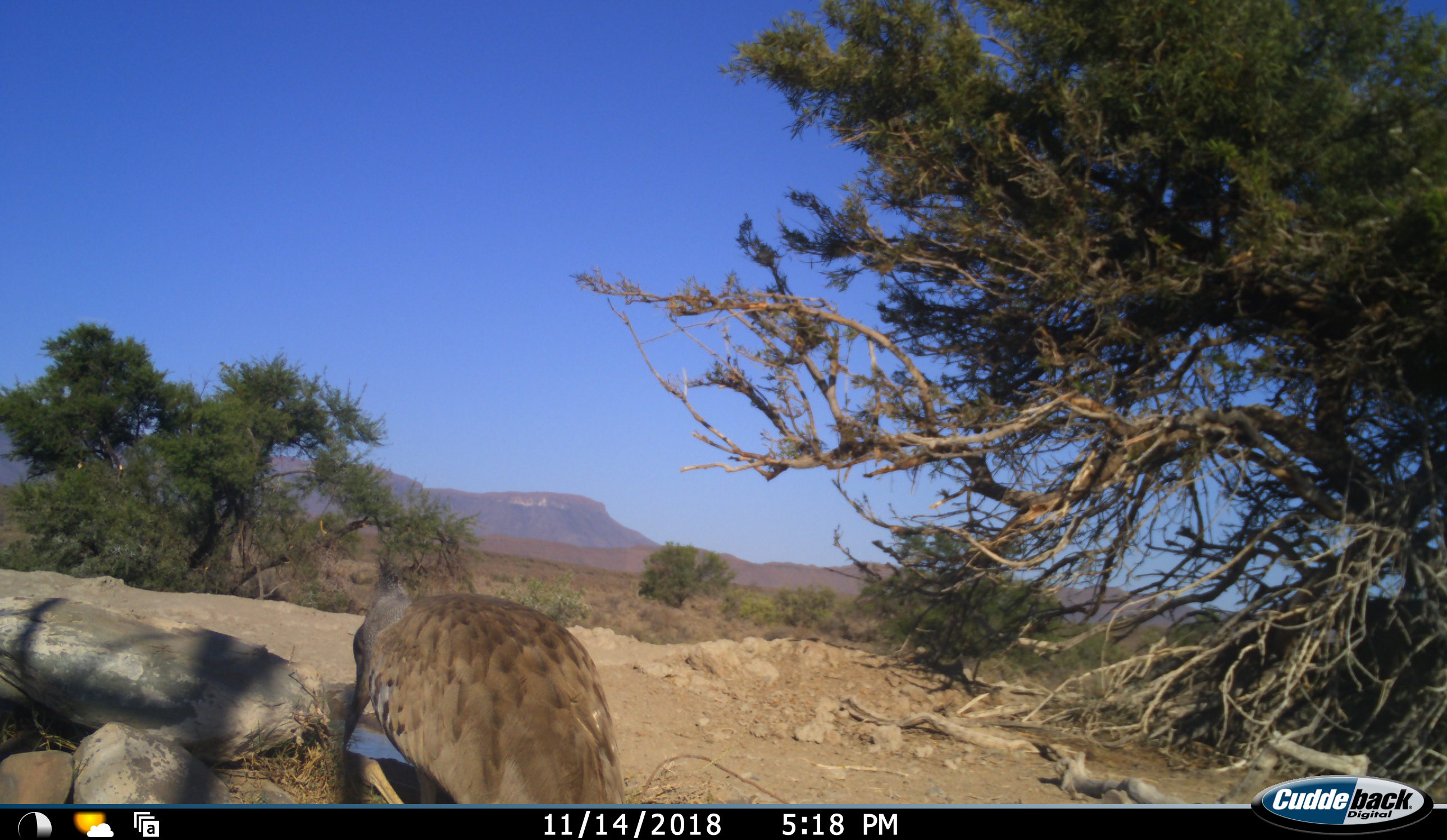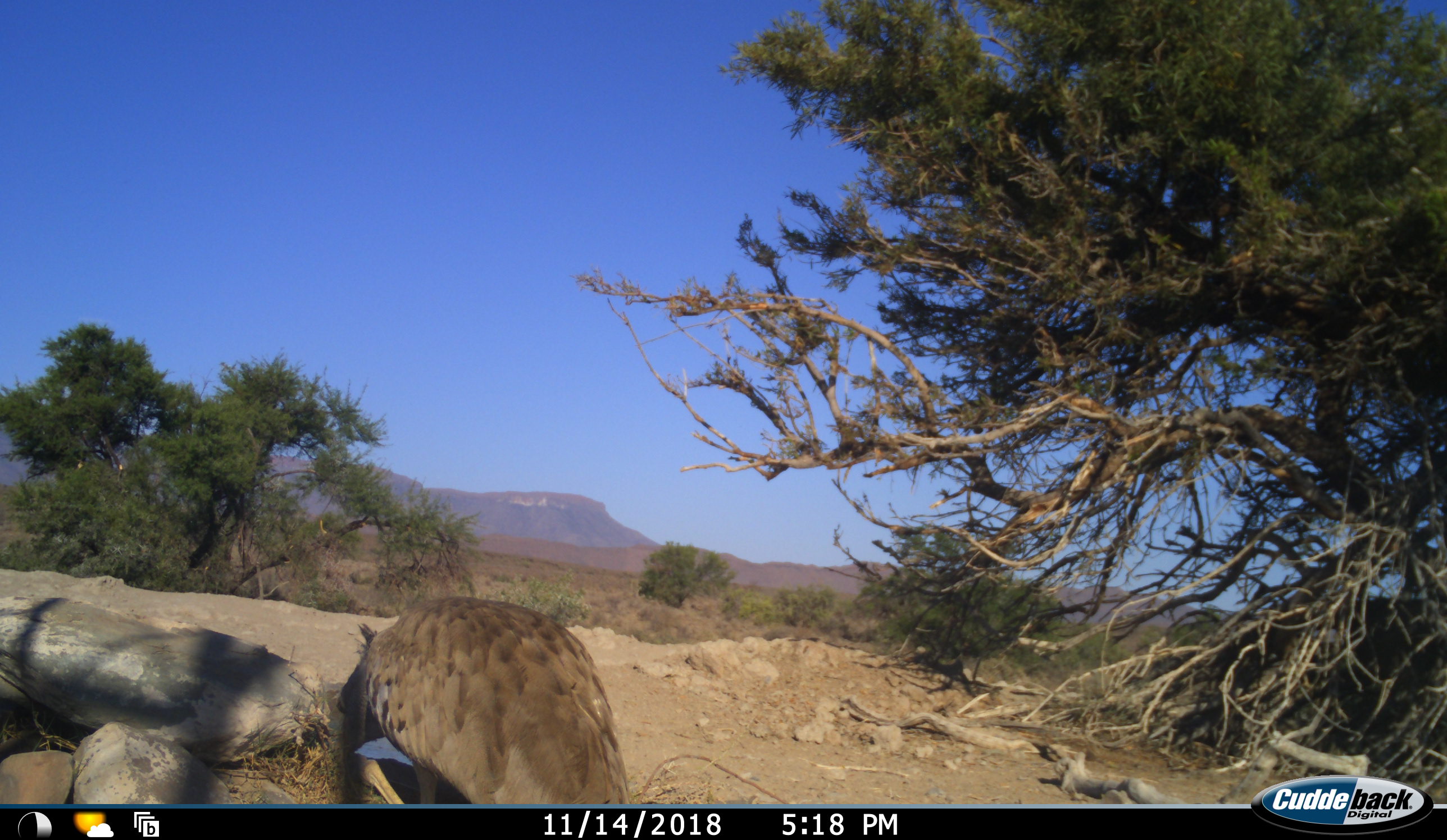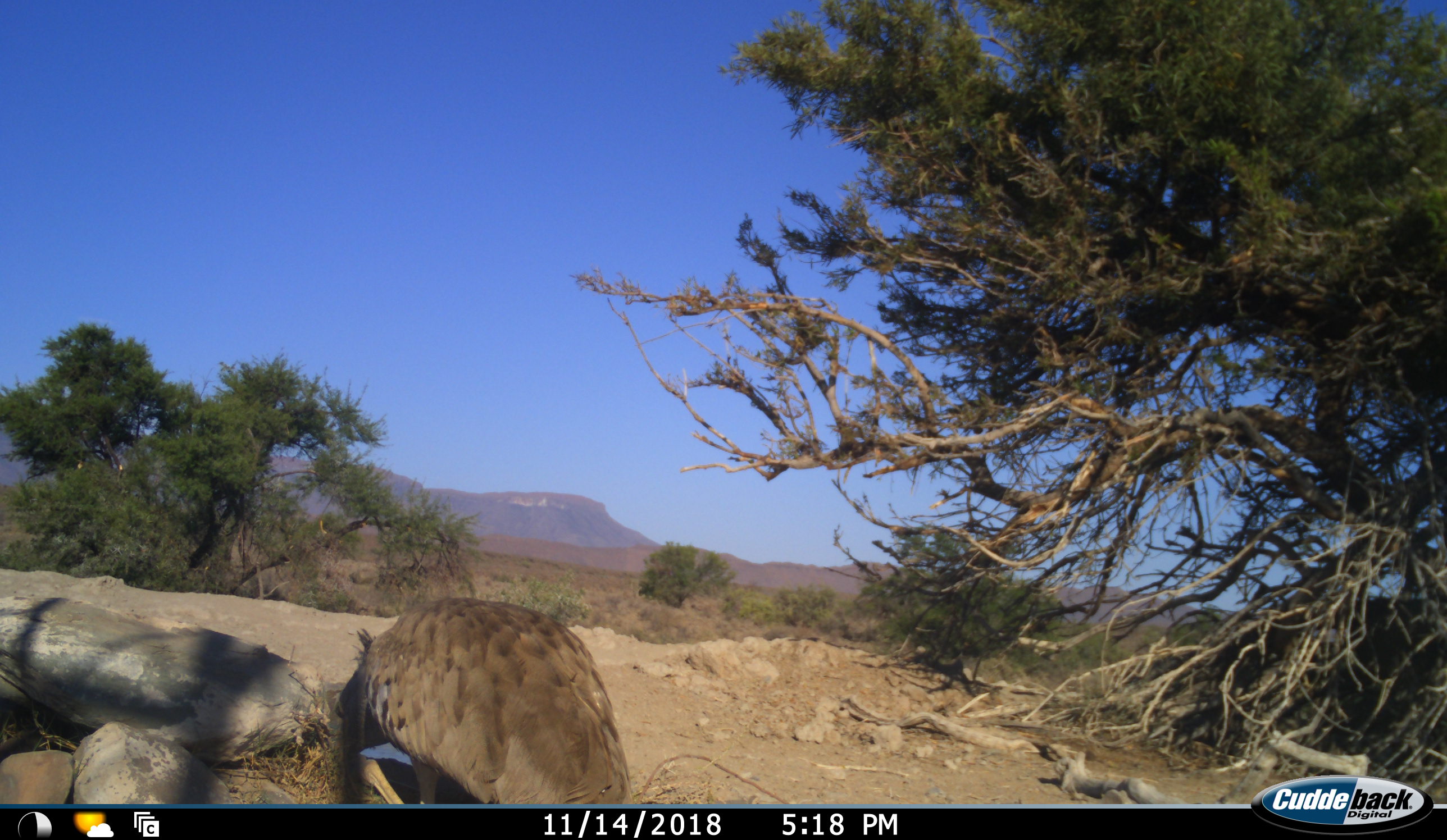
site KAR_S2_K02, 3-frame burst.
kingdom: Animalia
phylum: Chordata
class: Aves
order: Otidiformes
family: Otididae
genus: Ardeotis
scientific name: Ardeotis kori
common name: kori bustard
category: bustardkori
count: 1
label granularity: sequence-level